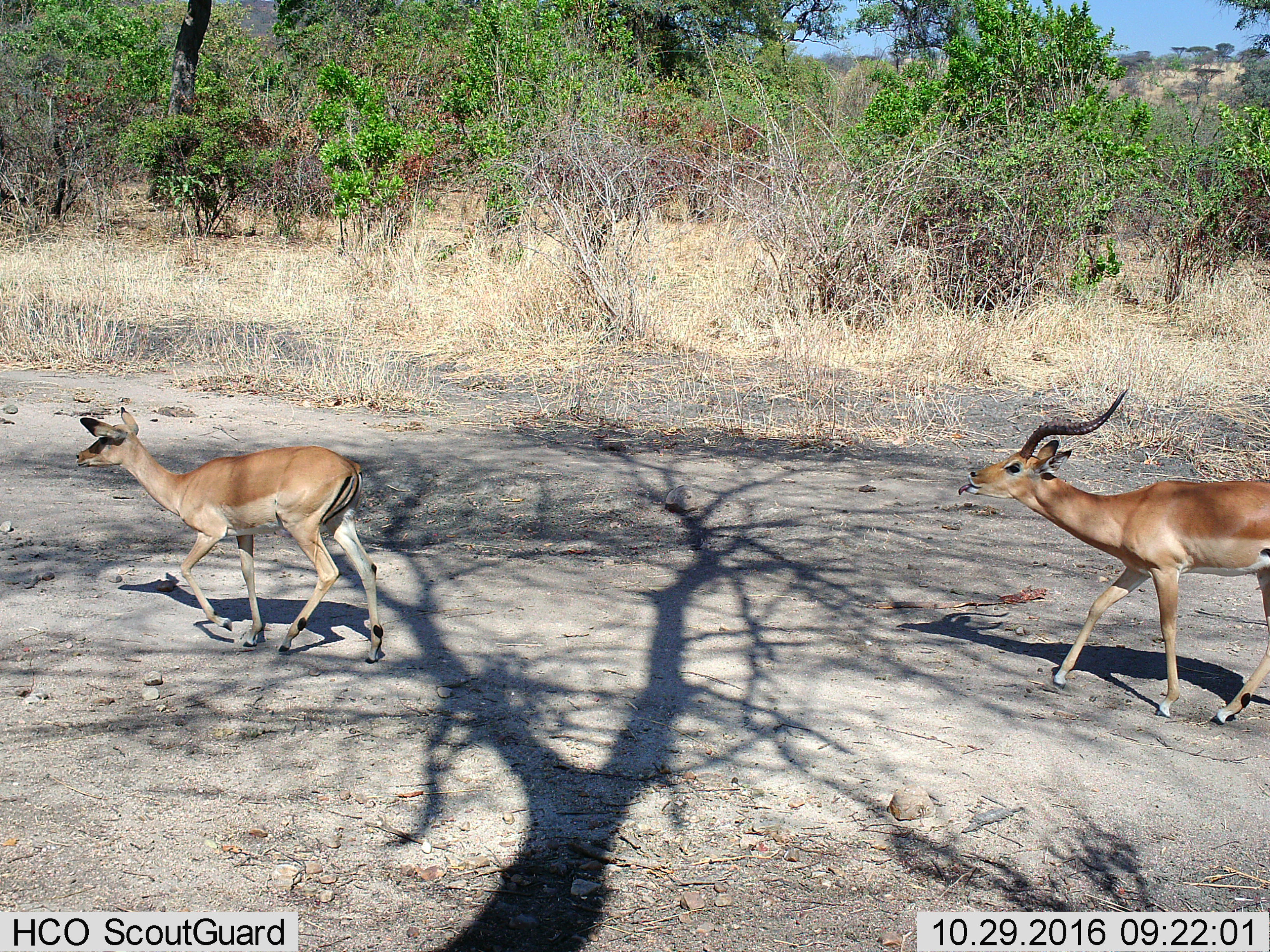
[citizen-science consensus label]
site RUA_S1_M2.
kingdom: Animalia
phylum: Chordata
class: Mammalia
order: Artiodactyla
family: Bovidae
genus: Aepyceros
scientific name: Aepyceros melampus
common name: impala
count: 2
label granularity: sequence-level